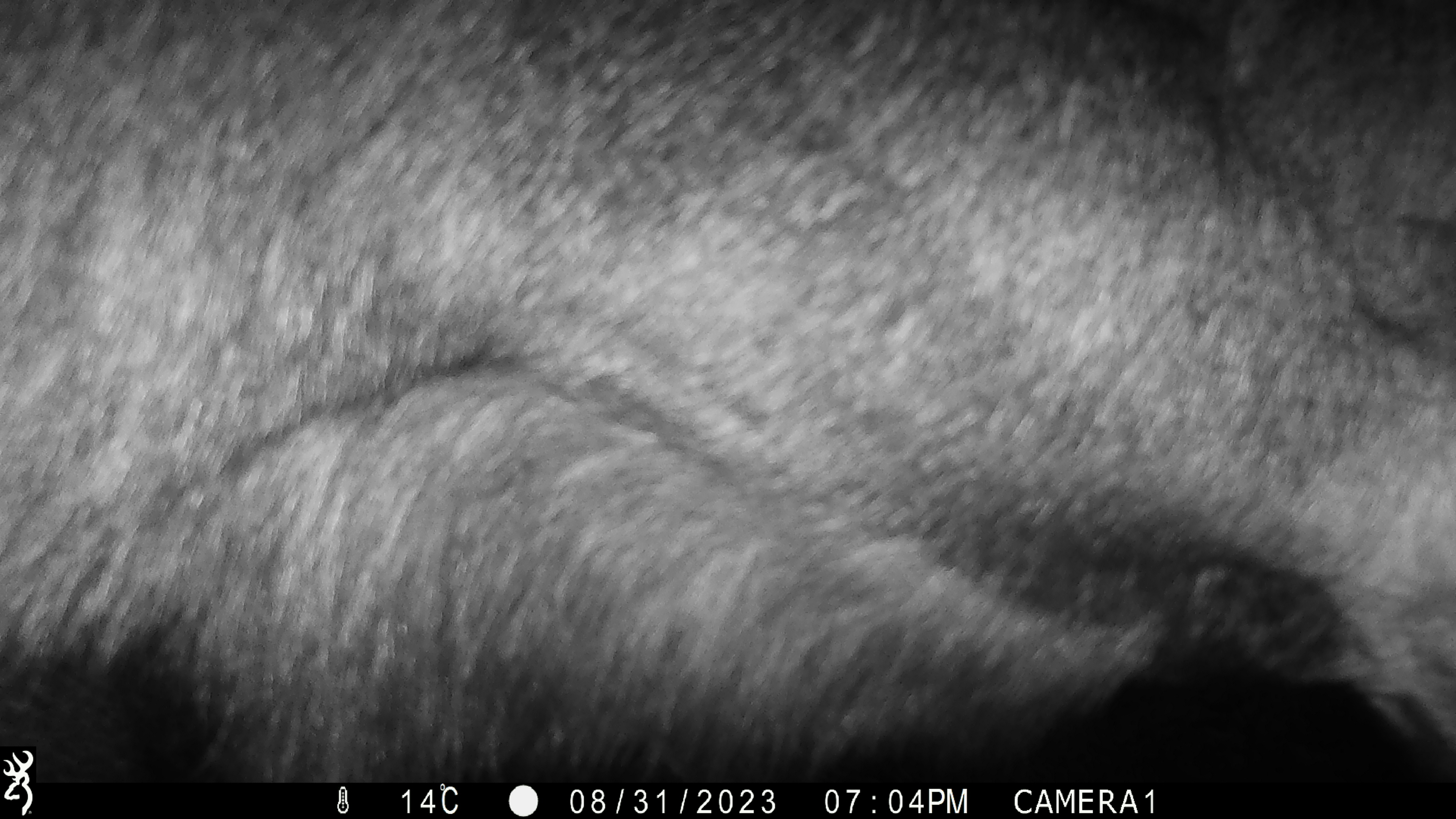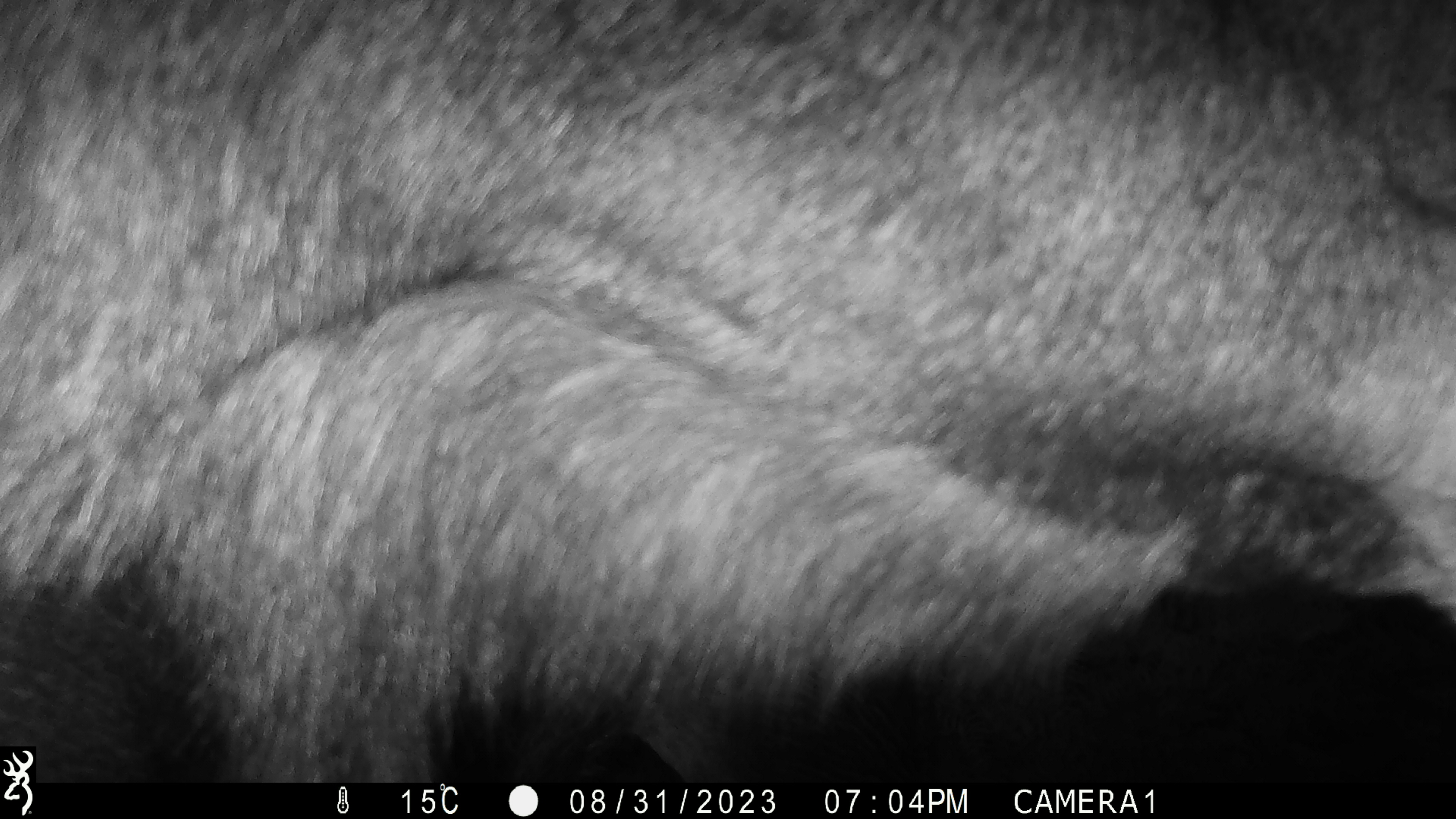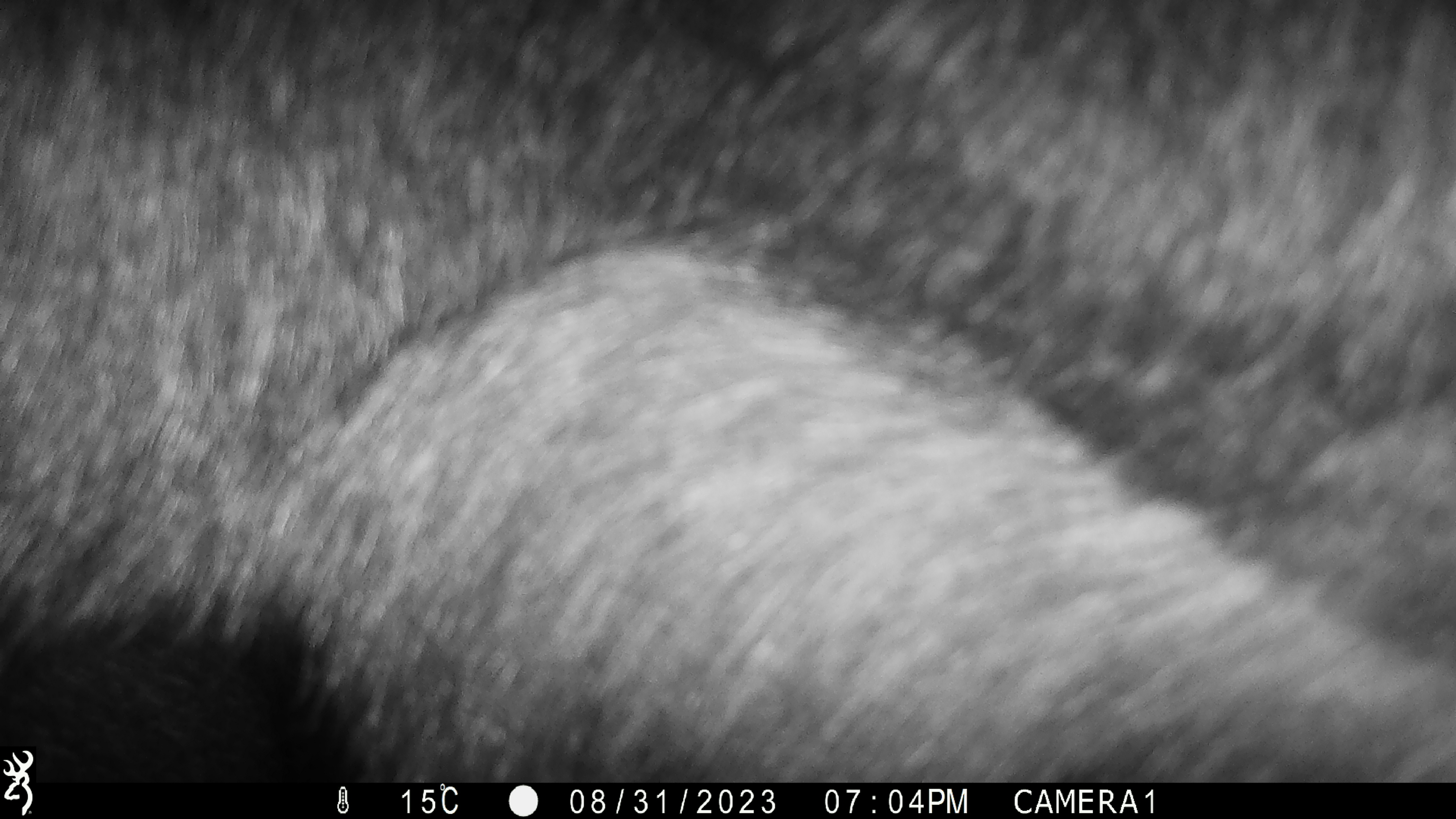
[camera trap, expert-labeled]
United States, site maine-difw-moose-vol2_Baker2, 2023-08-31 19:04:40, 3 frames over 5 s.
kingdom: Animalia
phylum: Chordata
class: Mammalia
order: Artiodactyla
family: Cervidae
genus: Alces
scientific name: Alces alces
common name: moose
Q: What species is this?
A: Moose (Alces alces).